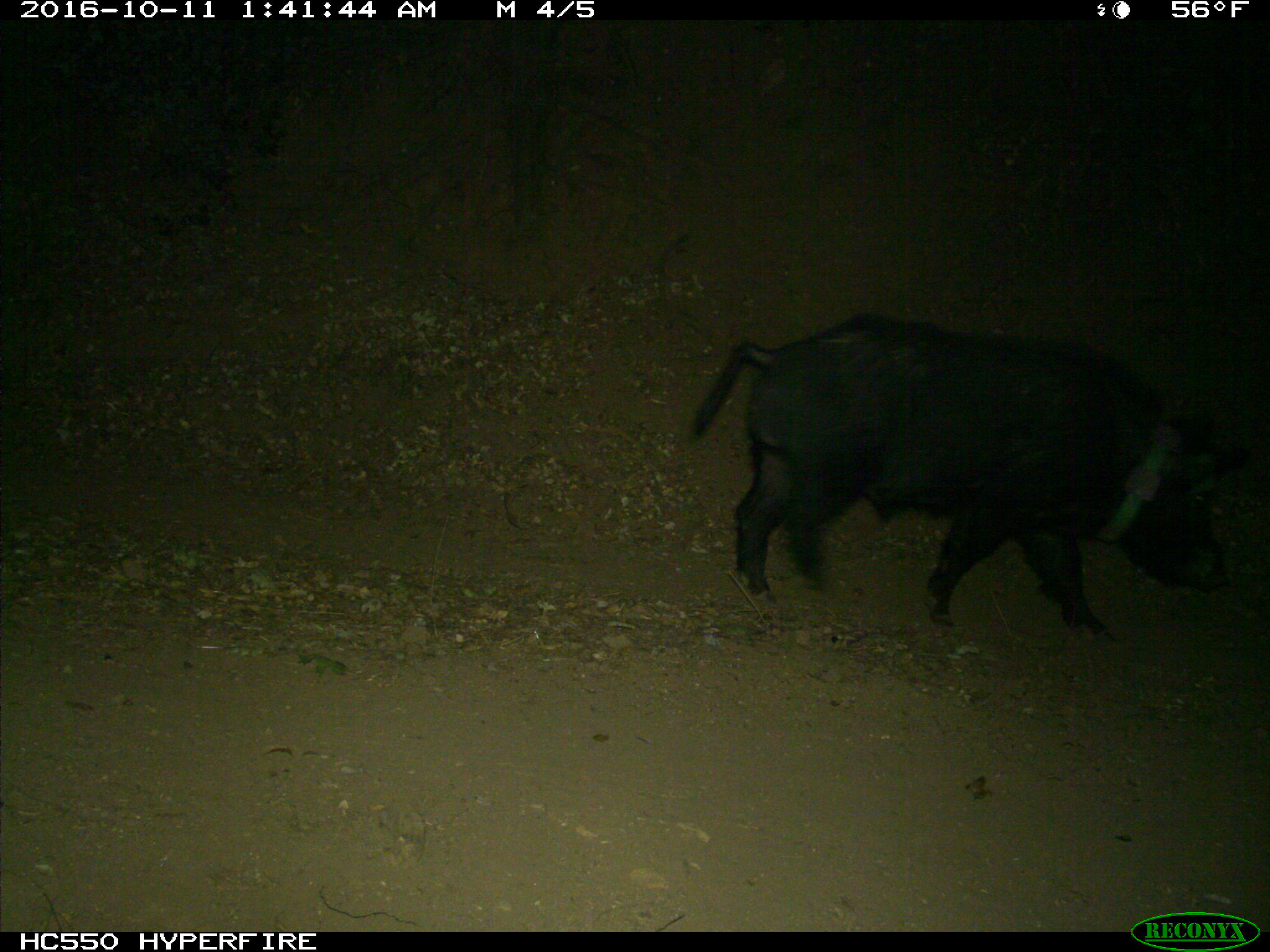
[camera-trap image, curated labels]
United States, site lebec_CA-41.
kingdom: Animalia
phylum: Chordata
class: Mammalia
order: Artiodactyla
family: Suidae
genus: Sus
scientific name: Sus scrofa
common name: wild boar